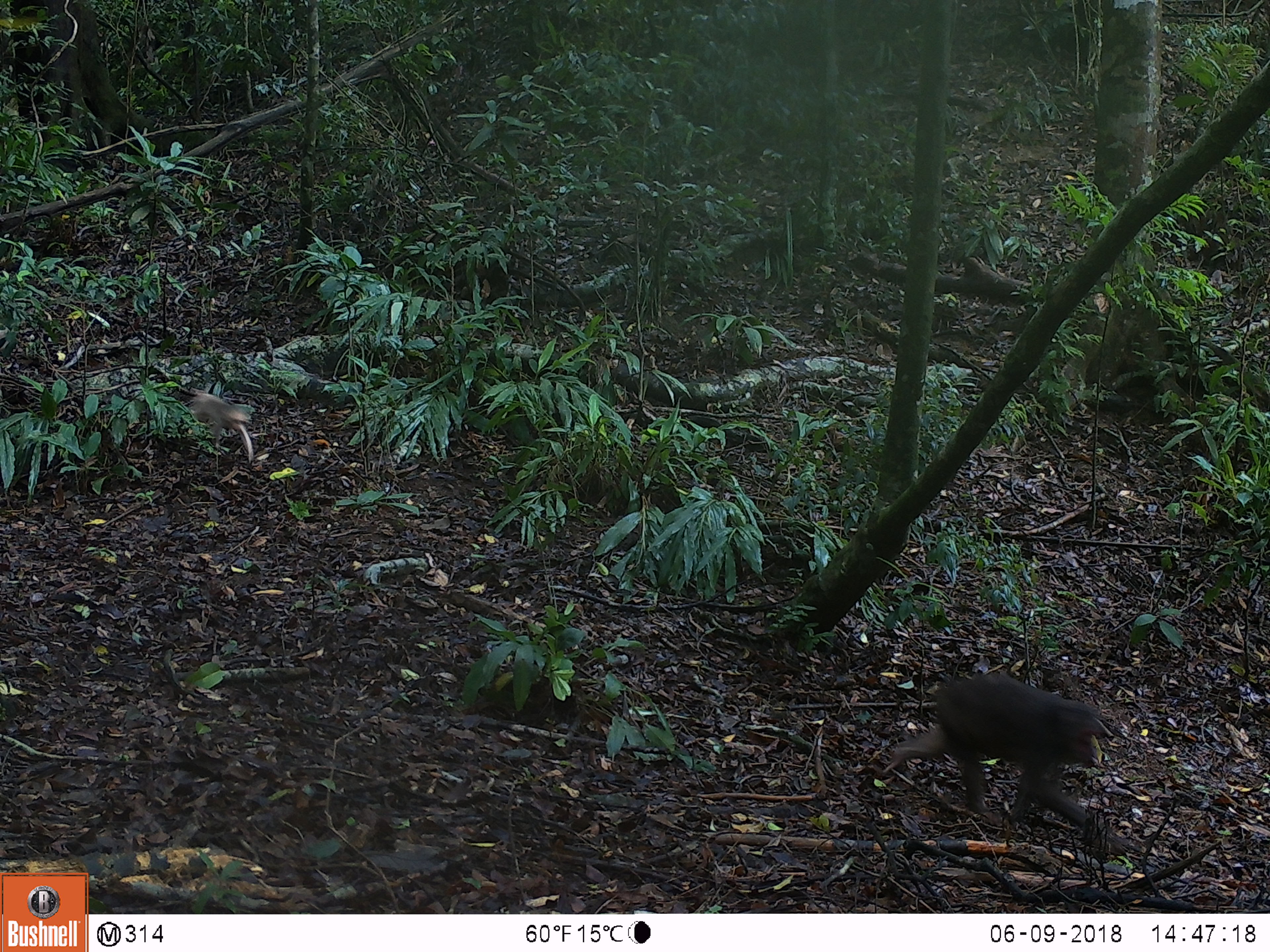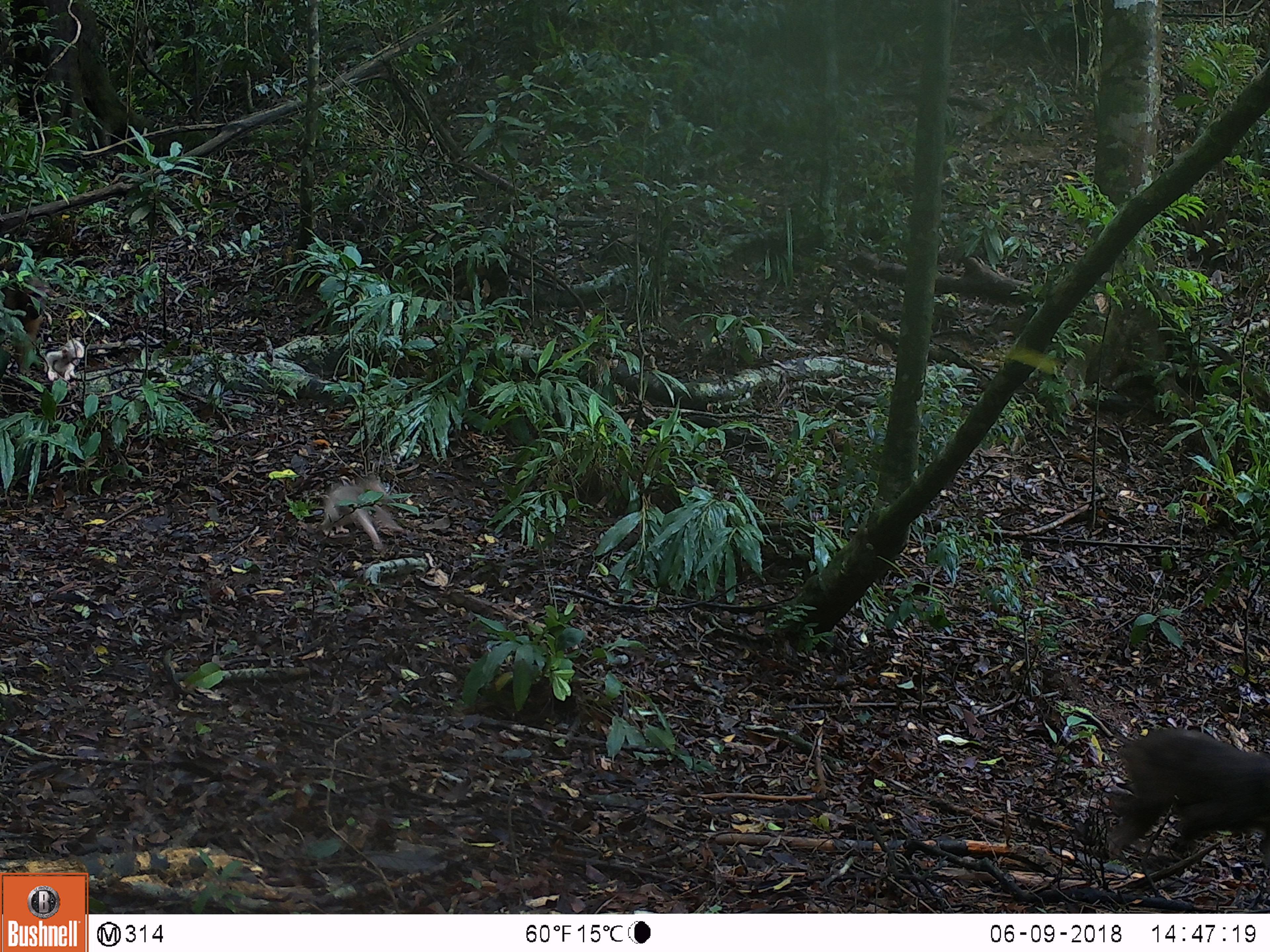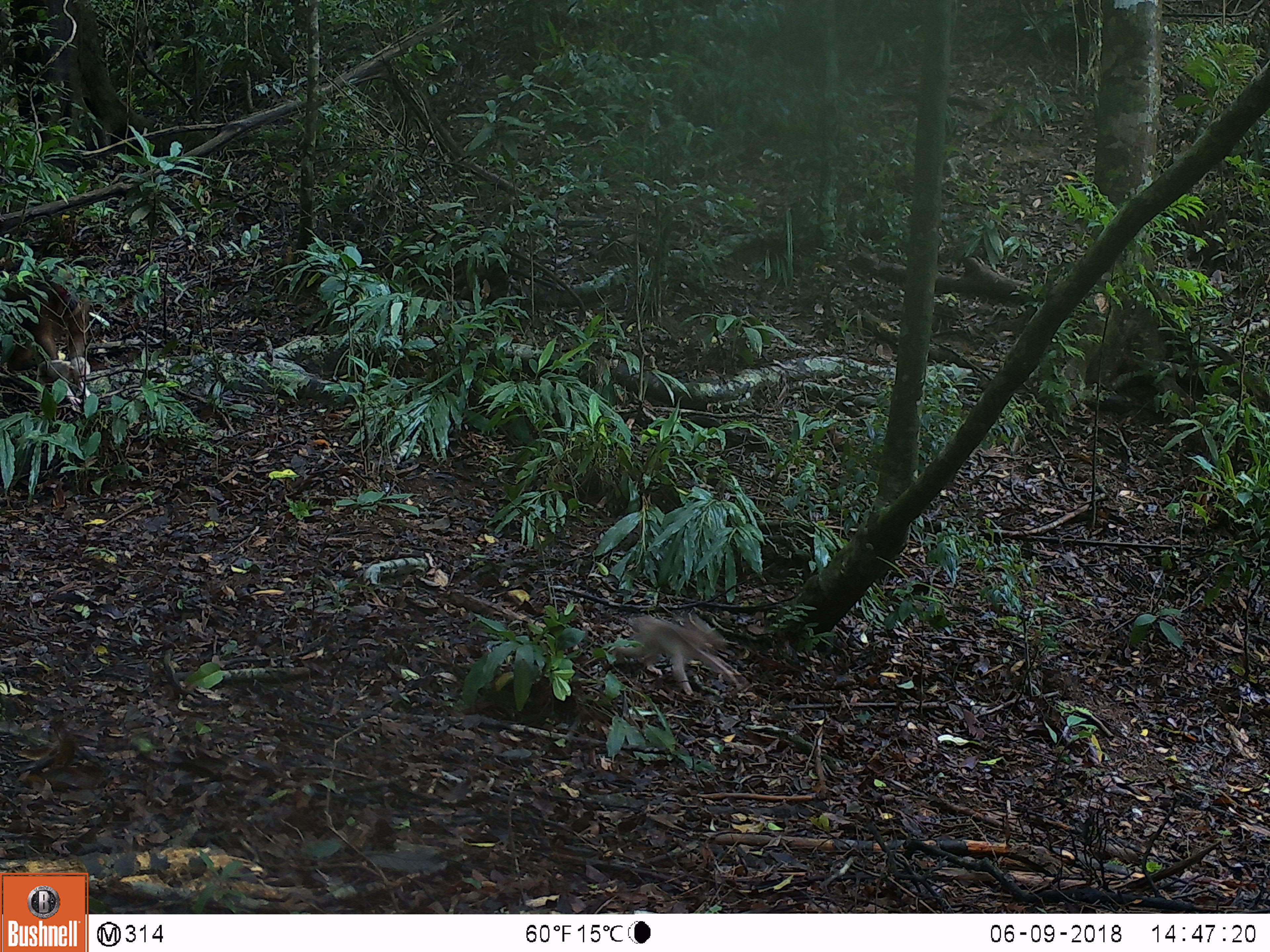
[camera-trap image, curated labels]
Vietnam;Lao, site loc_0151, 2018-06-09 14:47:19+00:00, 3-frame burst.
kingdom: Animalia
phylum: Chordata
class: Mammalia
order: Primates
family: Cercopithecidae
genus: Macaca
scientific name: Macaca arctoides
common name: stump-tailed macaque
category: stump tailed macaque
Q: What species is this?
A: Stump tailed macaque (stump-tailed macaque) (Macaca arctoides).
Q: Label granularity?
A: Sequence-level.